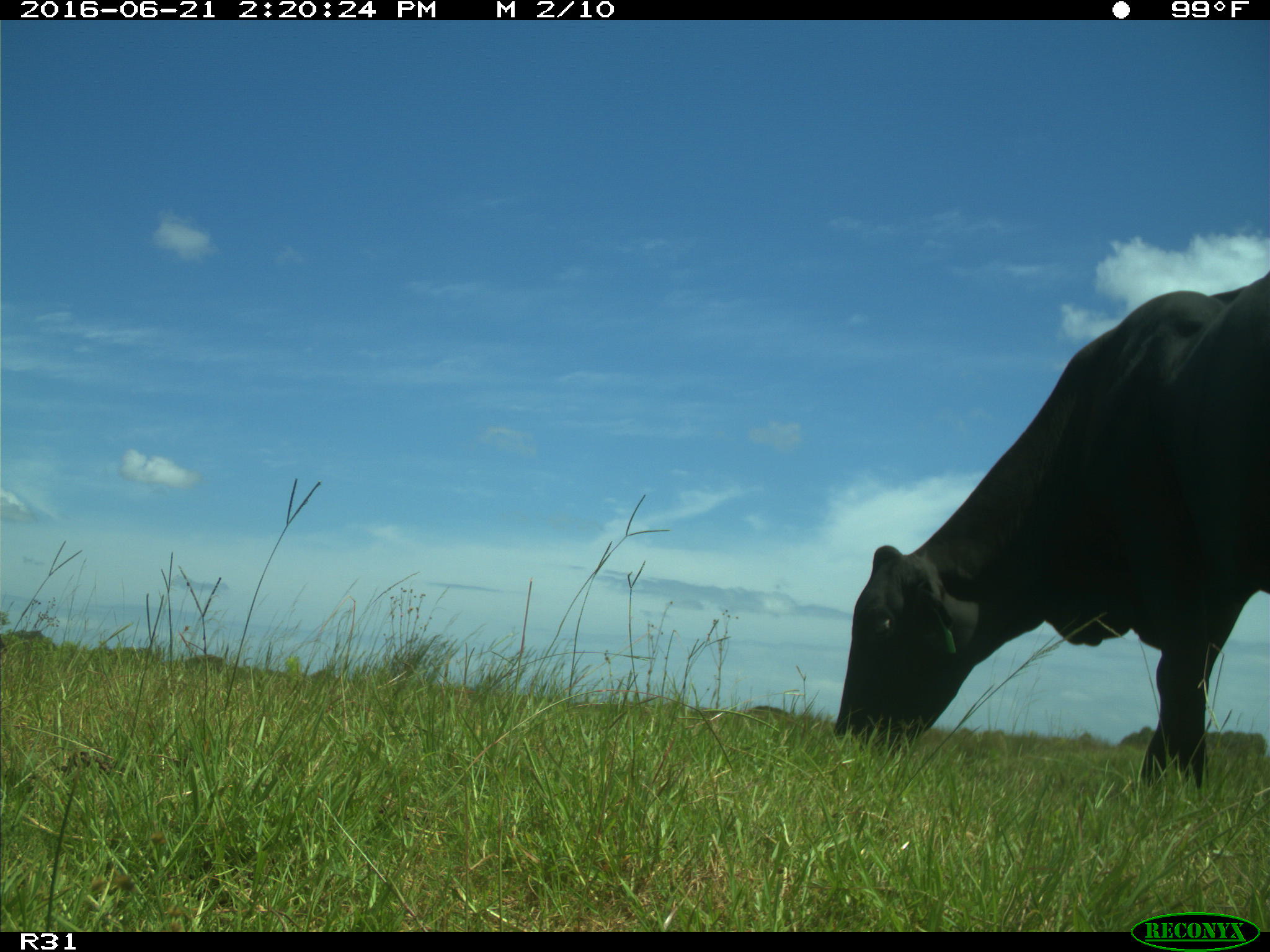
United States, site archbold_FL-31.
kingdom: Animalia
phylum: Chordata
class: Mammalia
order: Artiodactyla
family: Bovidae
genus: Bos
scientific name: Bos taurus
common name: domestic cow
Bos taurus (domestic cow).